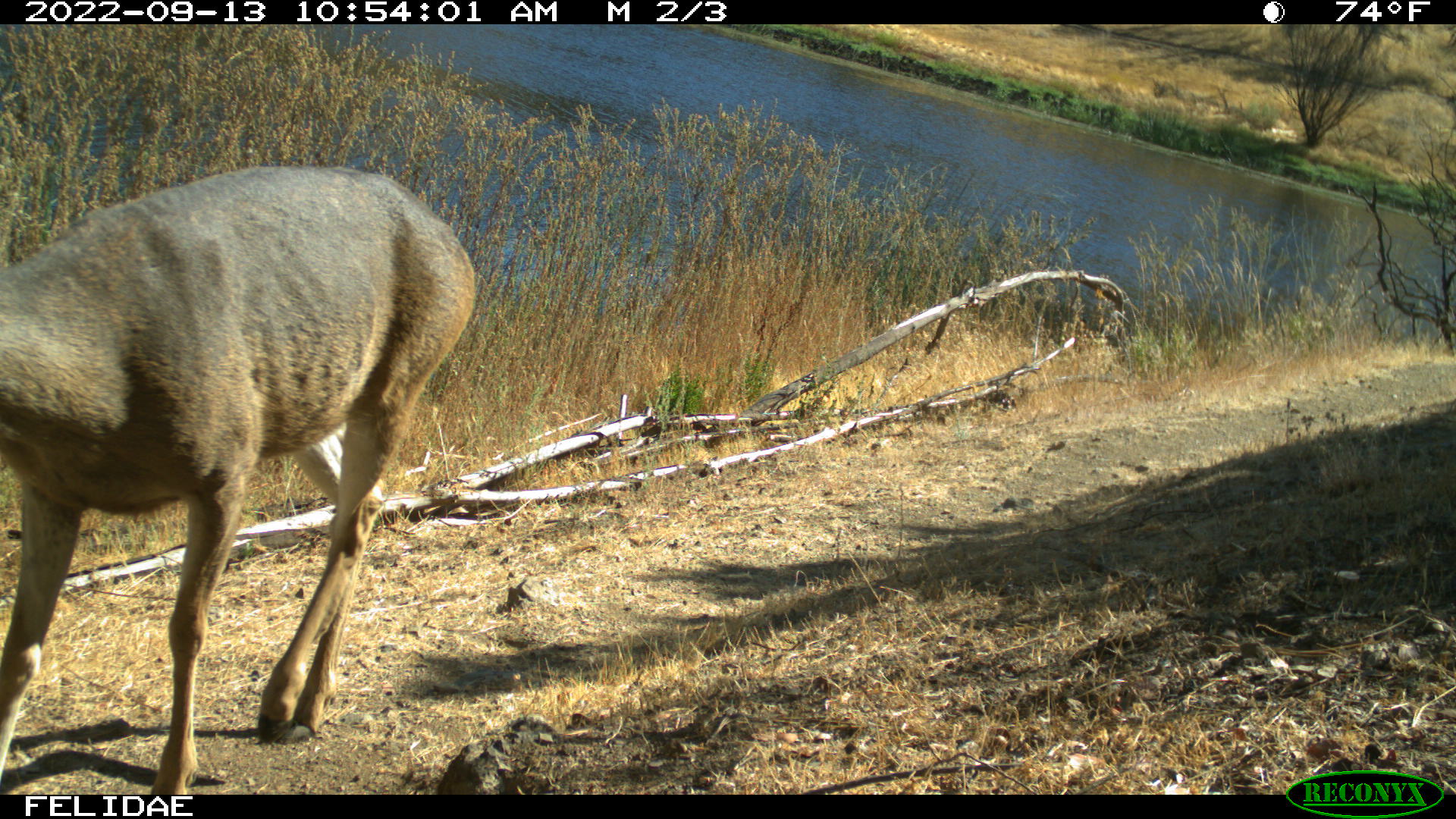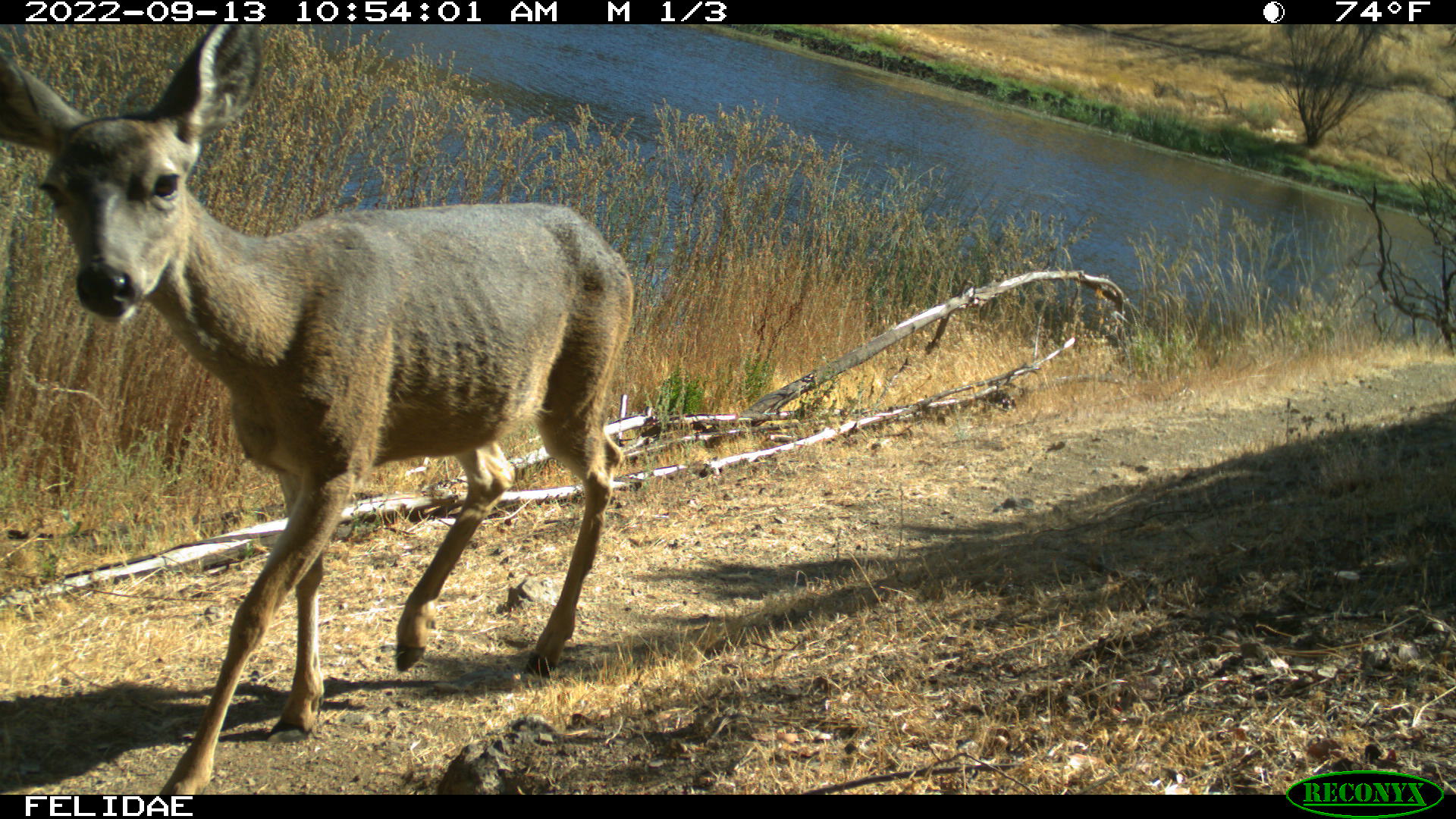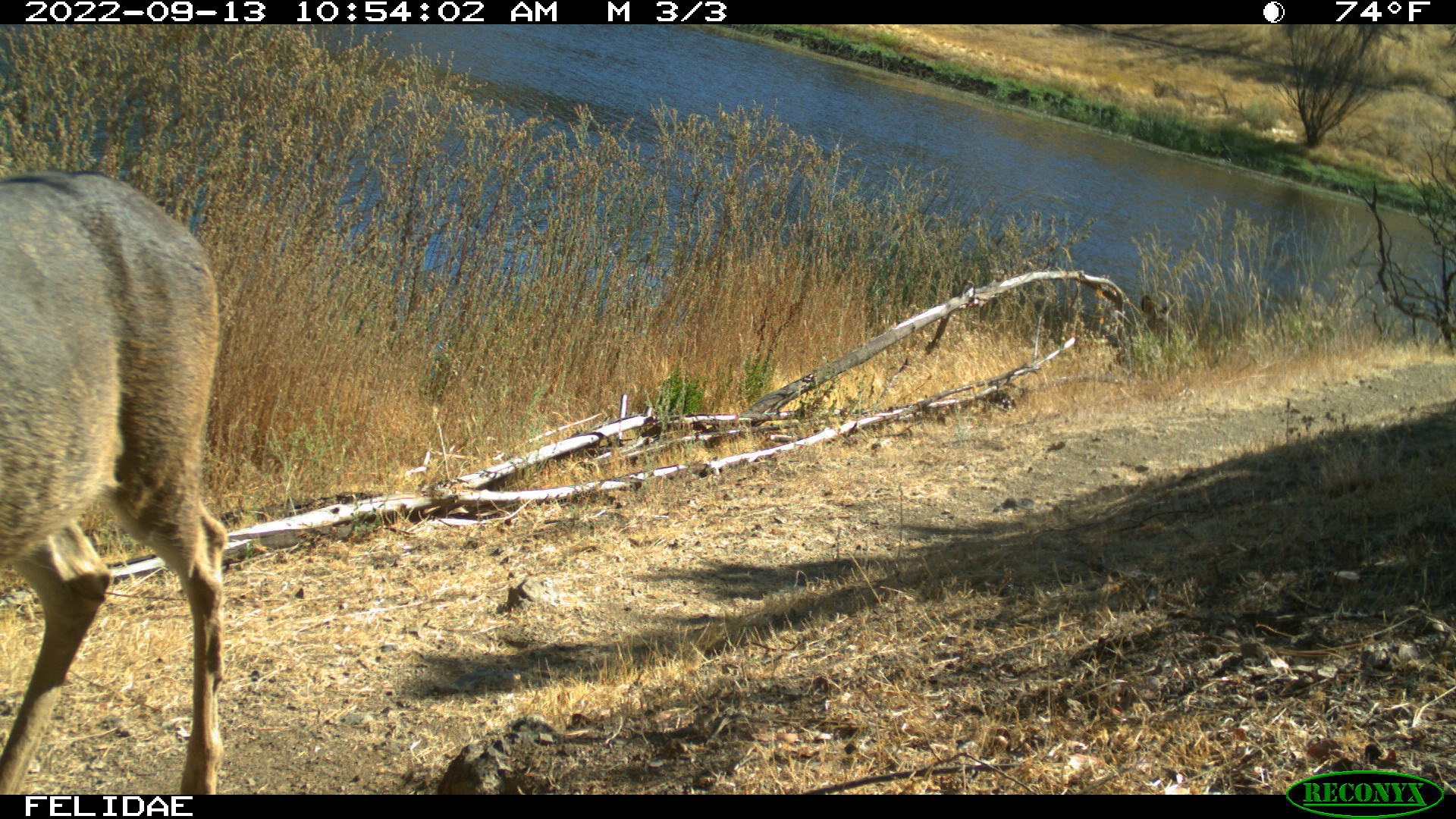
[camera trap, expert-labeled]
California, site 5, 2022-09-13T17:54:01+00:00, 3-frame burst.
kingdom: Animalia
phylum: Chordata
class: Mammalia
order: Artiodactyla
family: Cervidae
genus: Odocoileus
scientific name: Odocoileus hemionus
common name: mule deer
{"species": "mule deer (Odocoileus hemionus)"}